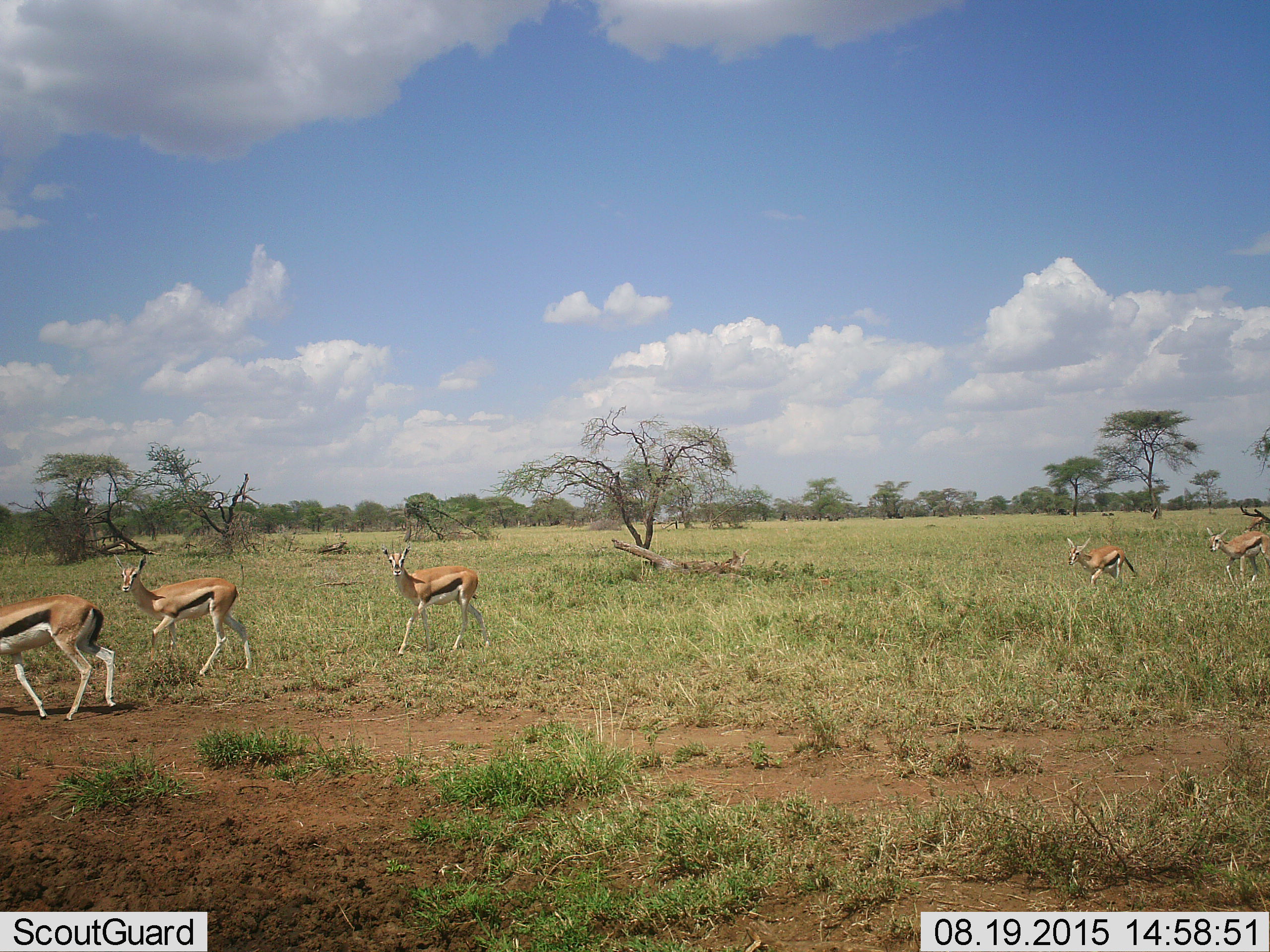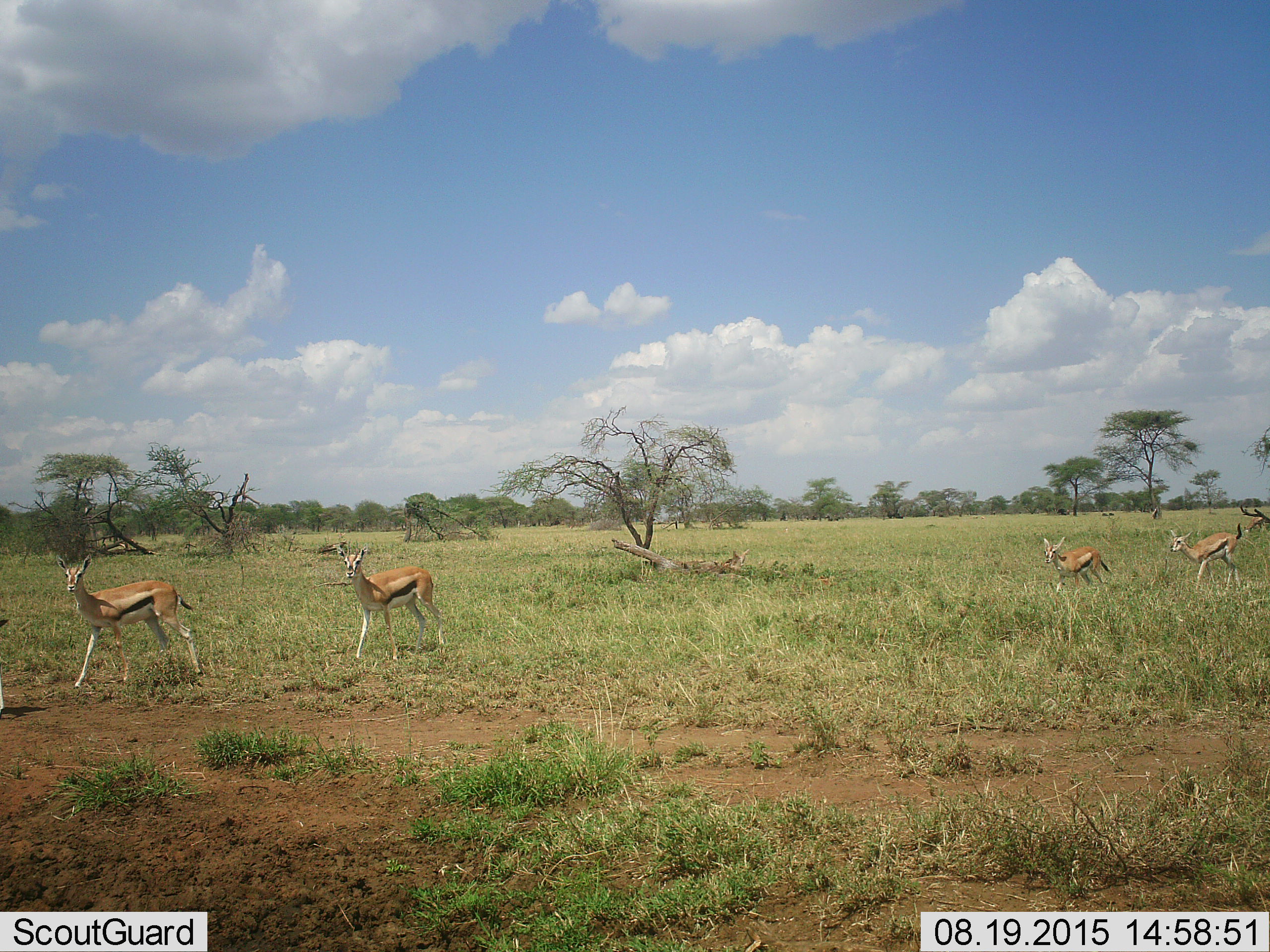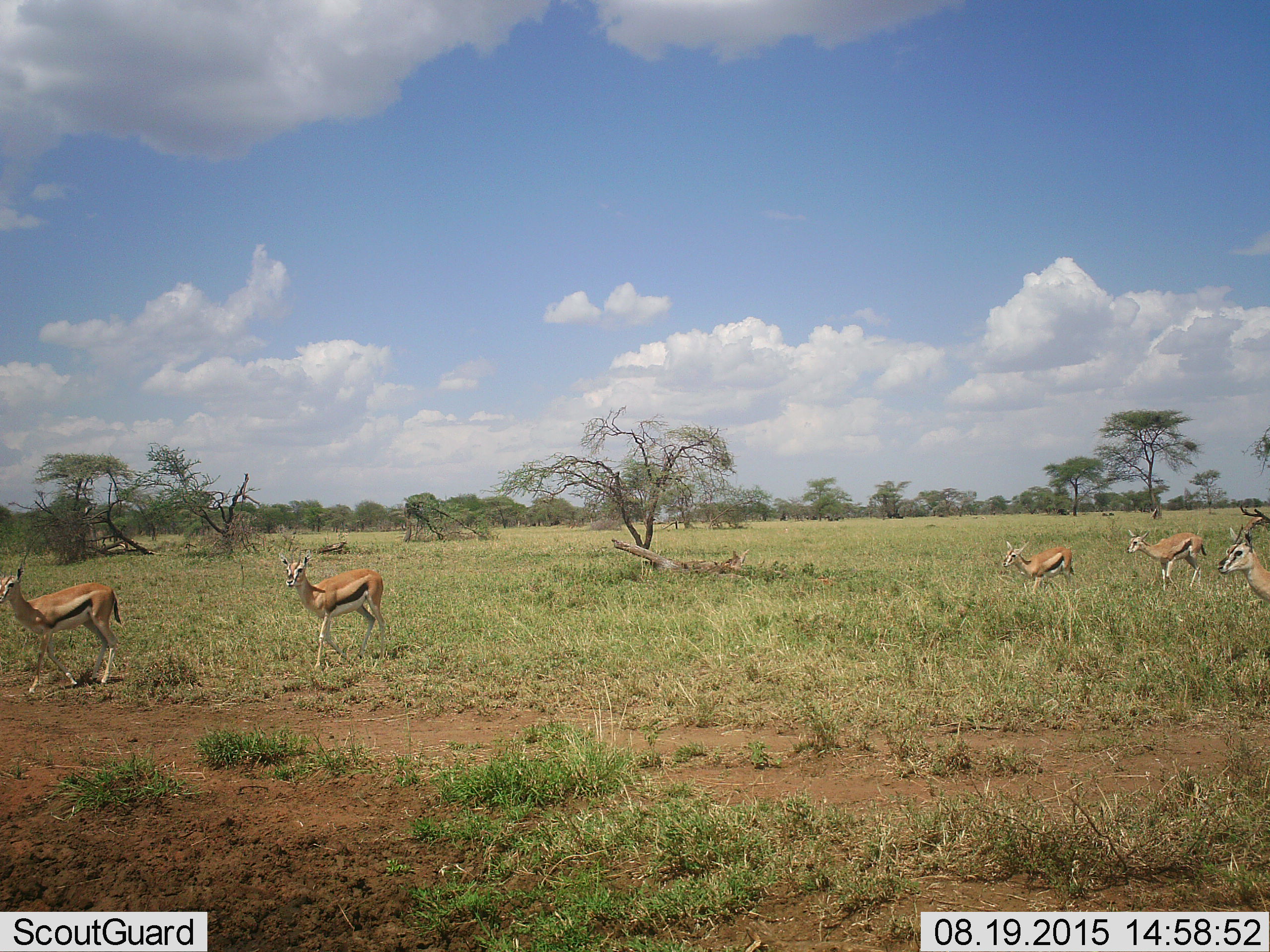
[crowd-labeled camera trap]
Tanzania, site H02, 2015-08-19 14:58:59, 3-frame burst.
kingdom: Animalia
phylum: Chordata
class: Mammalia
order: Artiodactyla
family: Bovidae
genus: Eudorcas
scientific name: Eudorcas thomsonii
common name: thomson's gazelle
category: gazellethomsons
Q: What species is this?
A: Gazellethomsons (thomson's gazelle) (Eudorcas thomsonii).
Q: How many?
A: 6.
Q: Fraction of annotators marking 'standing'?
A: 10%.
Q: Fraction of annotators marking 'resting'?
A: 0%.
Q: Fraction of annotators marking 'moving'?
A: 100%.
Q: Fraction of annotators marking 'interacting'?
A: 0%.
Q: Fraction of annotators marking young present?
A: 20%.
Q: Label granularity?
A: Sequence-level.